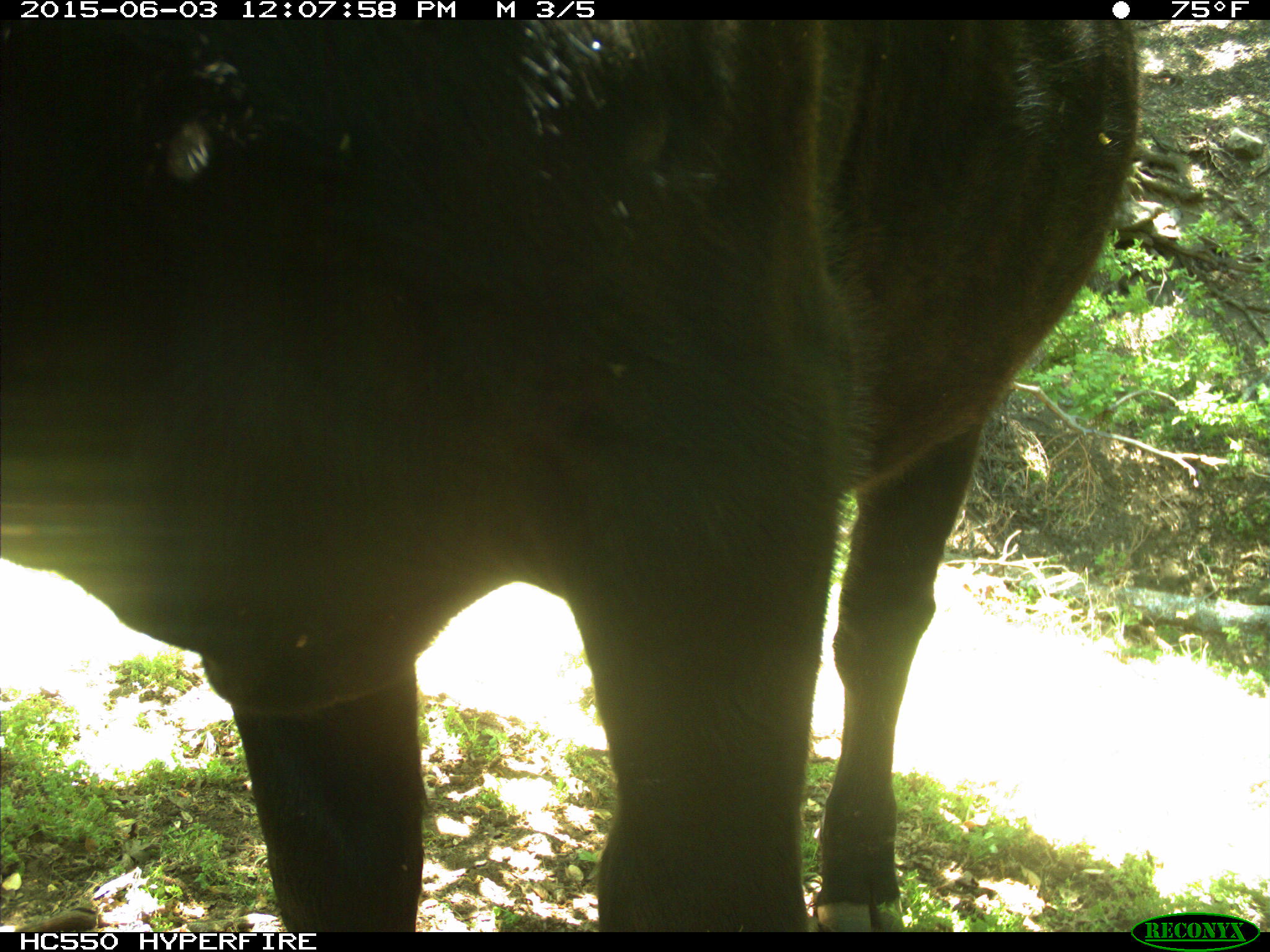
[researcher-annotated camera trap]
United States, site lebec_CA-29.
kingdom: Animalia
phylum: Chordata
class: Mammalia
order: Artiodactyla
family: Bovidae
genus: Bos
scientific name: Bos taurus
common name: domestic cow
Bos taurus (domestic cow).